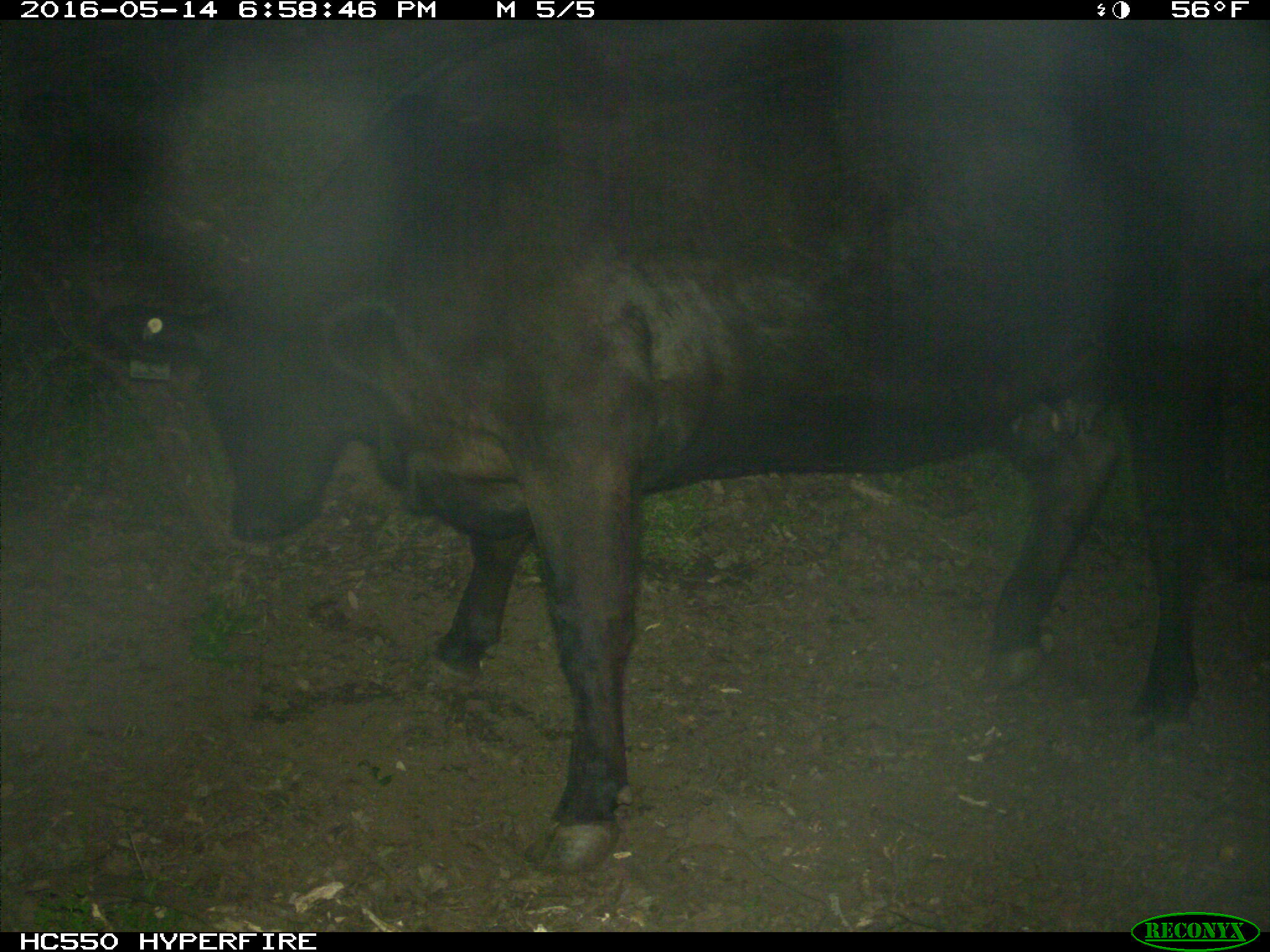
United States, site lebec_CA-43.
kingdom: Animalia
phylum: Chordata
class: Mammalia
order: Artiodactyla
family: Bovidae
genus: Bos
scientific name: Bos taurus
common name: domestic cow